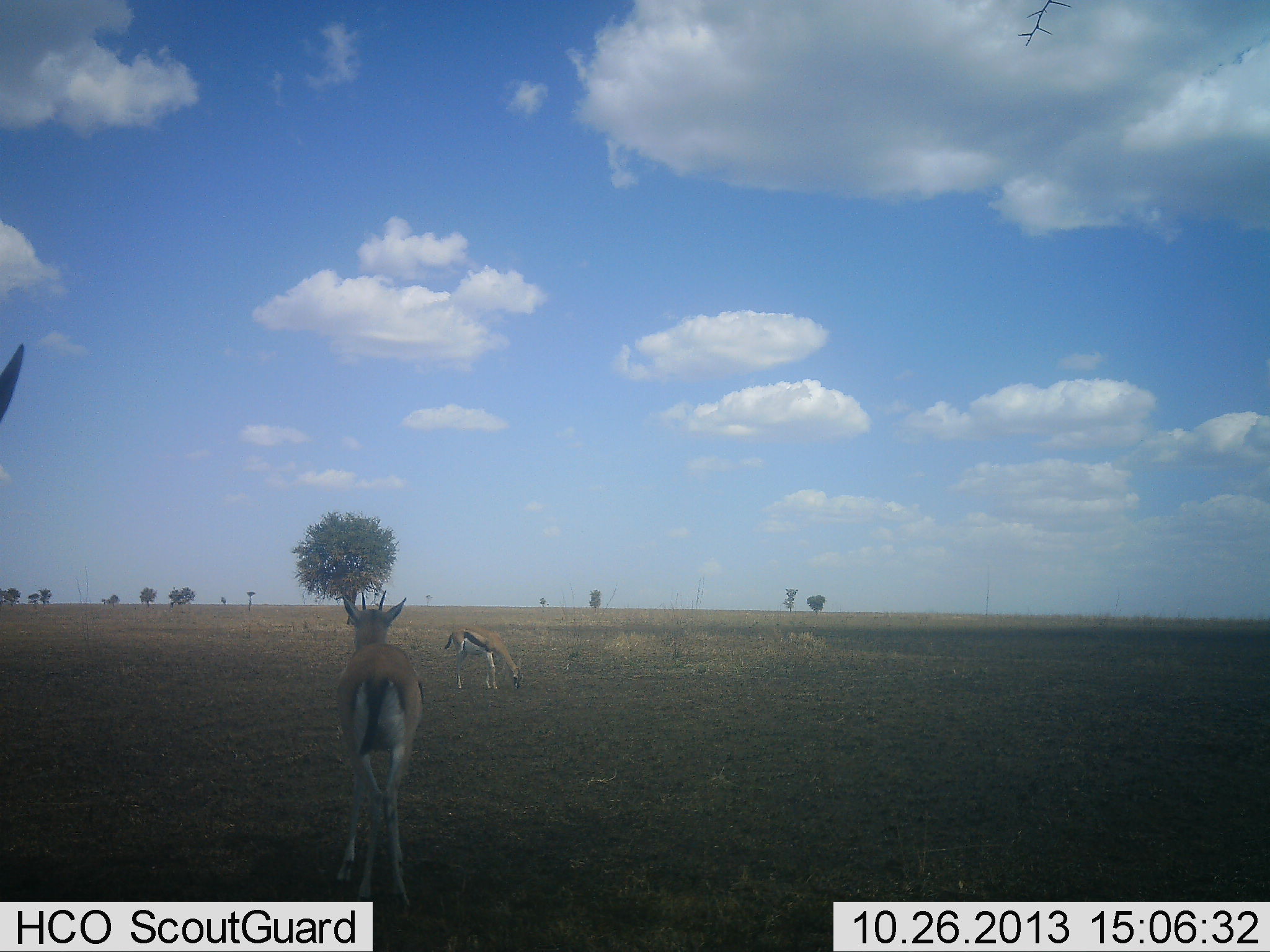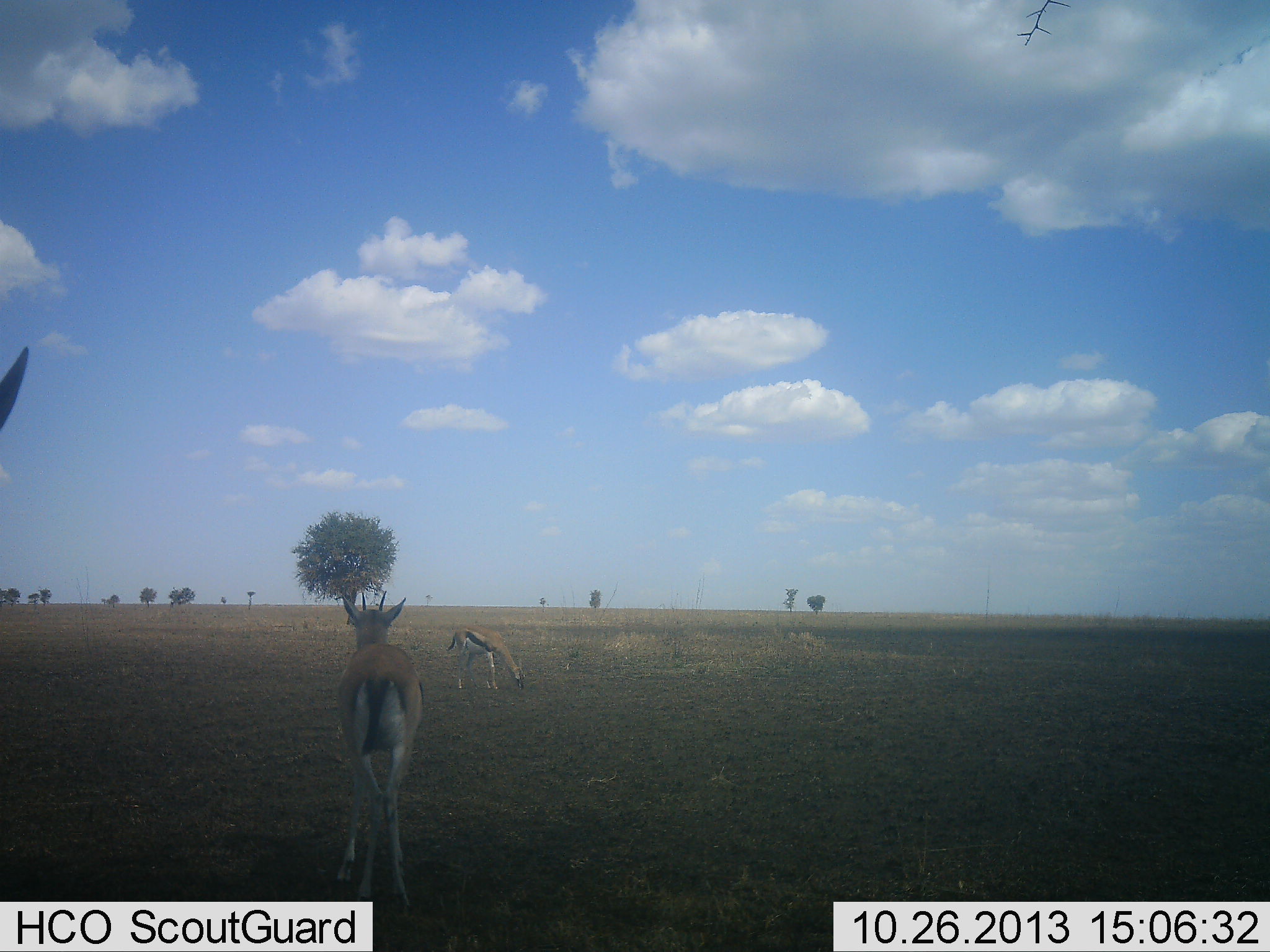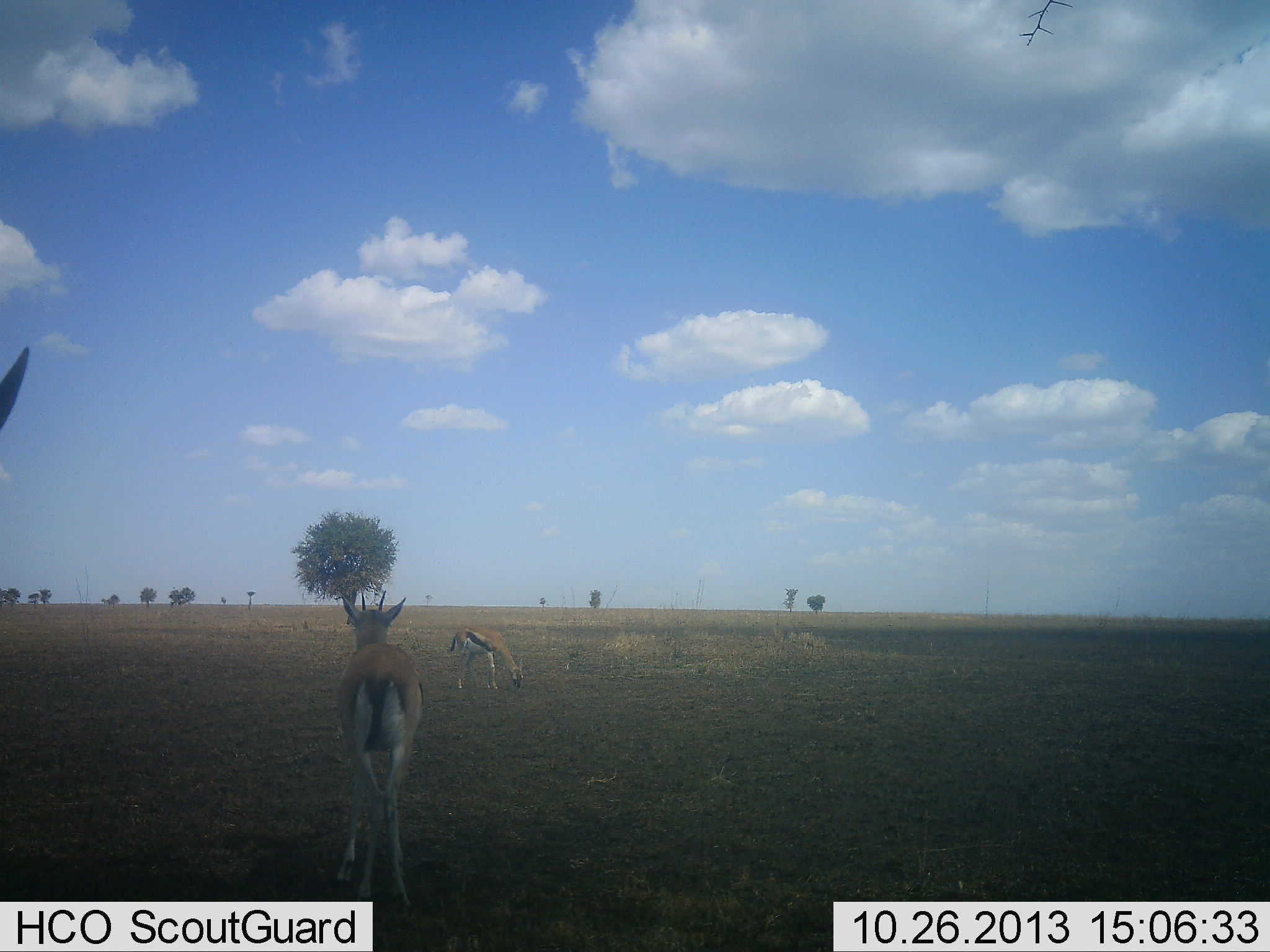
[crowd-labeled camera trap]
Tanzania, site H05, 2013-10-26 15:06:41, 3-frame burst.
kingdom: Animalia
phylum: Chordata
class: Mammalia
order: Artiodactyla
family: Bovidae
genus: Eudorcas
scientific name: Eudorcas thomsonii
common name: thomson's gazelle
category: gazellethomsons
Gazellethomsons (thomson's gazelle) (Eudorcas thomsonii), count 3. Behavior (volunteer vote fractions): standing 100%, resting 0%, moving 10%, interacting 0%. Young present (vote fraction): 0%. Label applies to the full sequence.